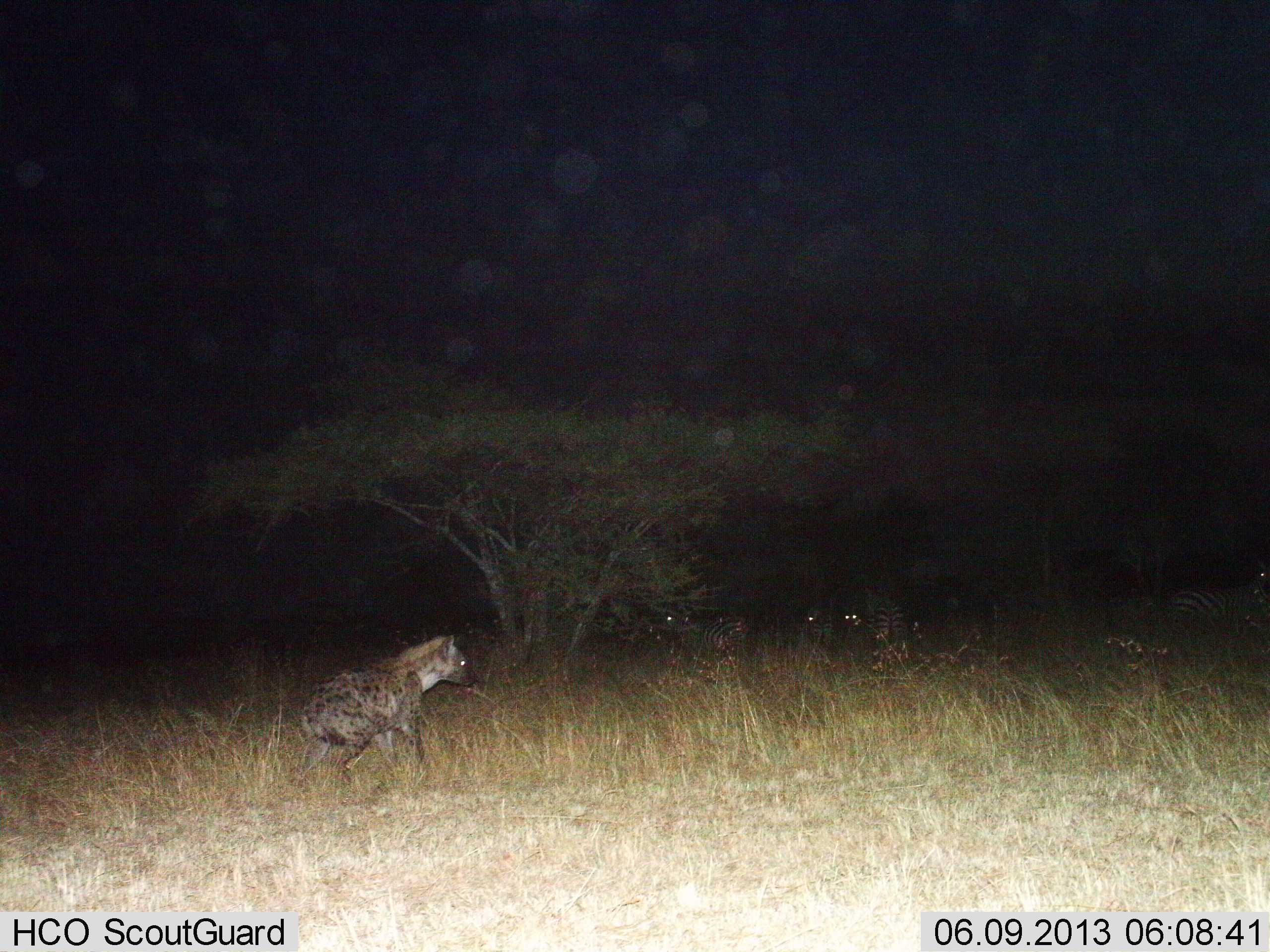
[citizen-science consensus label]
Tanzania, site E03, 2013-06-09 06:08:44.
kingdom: Animalia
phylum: Chordata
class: Mammalia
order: Carnivora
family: Hyaenidae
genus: Crocuta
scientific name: Crocuta crocuta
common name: spotted hyena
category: hyenaspotted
Hyenaspotted (spotted hyena) (Crocuta crocuta), count 1. Behavior (volunteer vote fractions): standing 67%, resting 6%, moving 28%, interacting 0%. Young present (vote fraction): 0%. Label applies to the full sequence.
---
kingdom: Animalia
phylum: Chordata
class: Mammalia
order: Perissodactyla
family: Equidae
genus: Equus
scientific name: Equus quagga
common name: plains zebra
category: zebra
Zebra (plains zebra) (Equus quagga), count 5. Behavior (volunteer vote fractions): standing 90%, resting 0%, moving 10%, interacting 0%. Young present (vote fraction): 0%. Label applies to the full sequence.